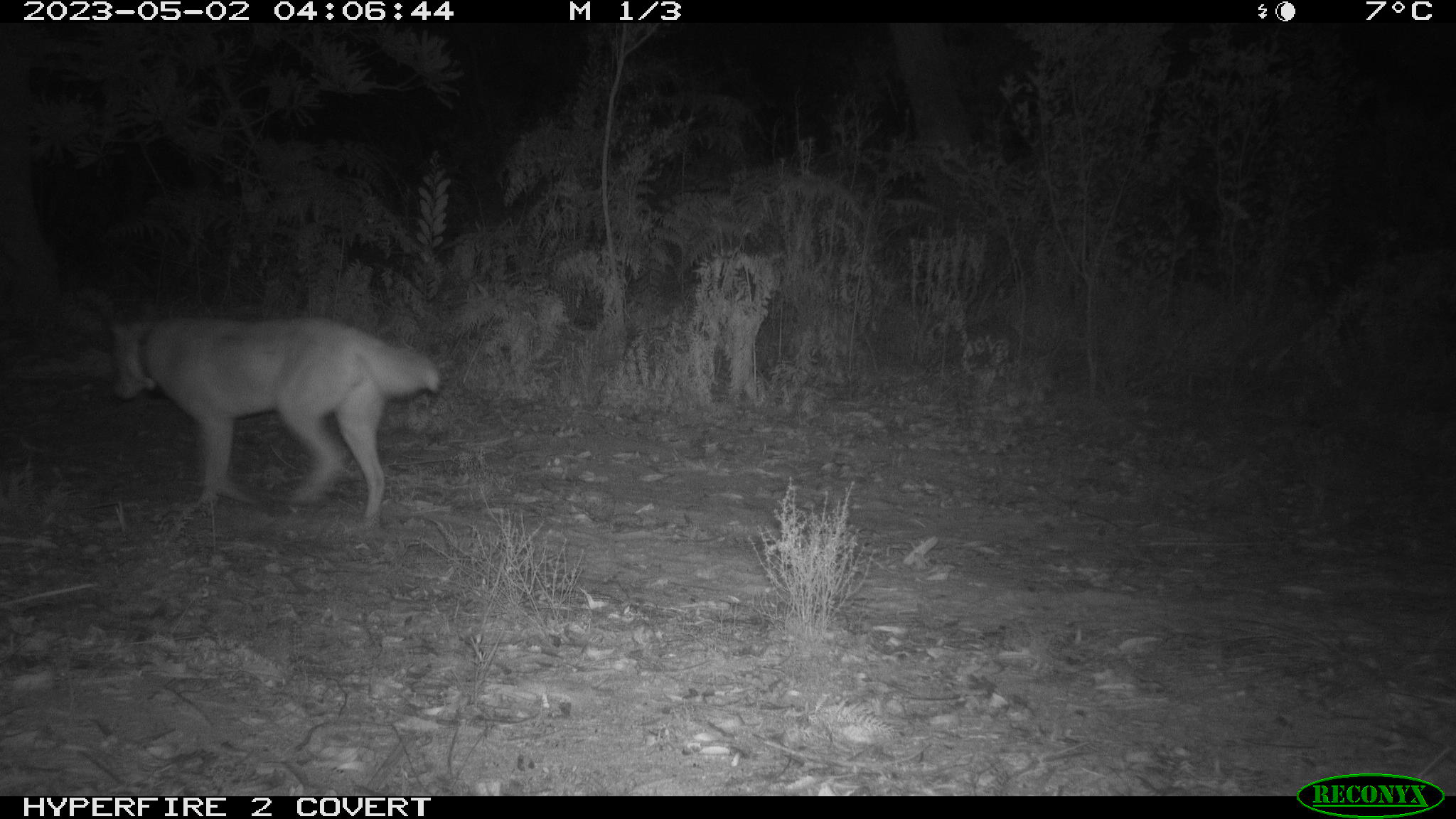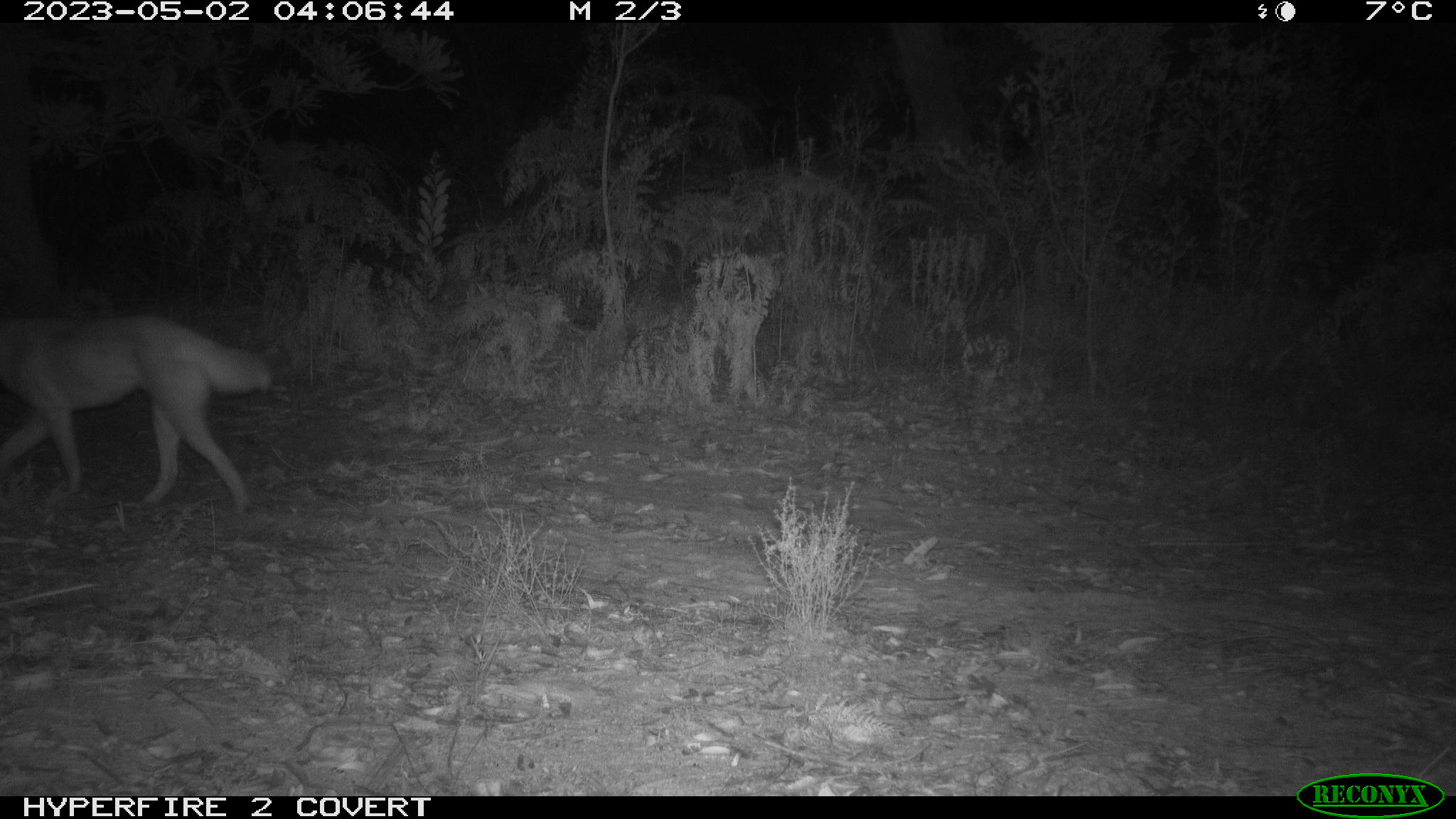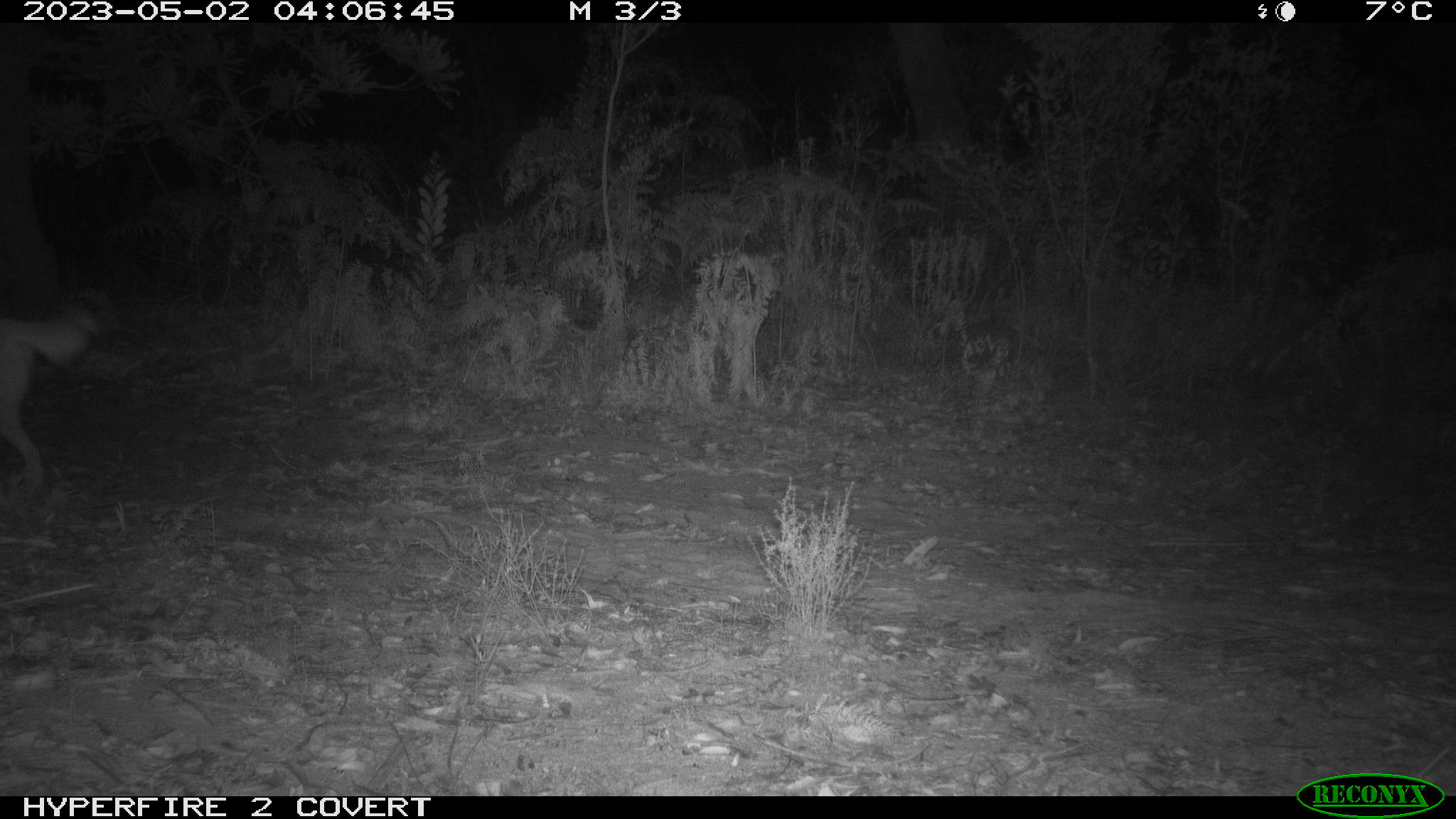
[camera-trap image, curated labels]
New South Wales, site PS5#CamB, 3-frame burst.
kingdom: Animalia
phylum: Chordata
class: Mammalia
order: Carnivora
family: Canidae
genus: Canis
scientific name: Canis familiaris dingo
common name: dingo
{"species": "dingo (Canis familiaris dingo)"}